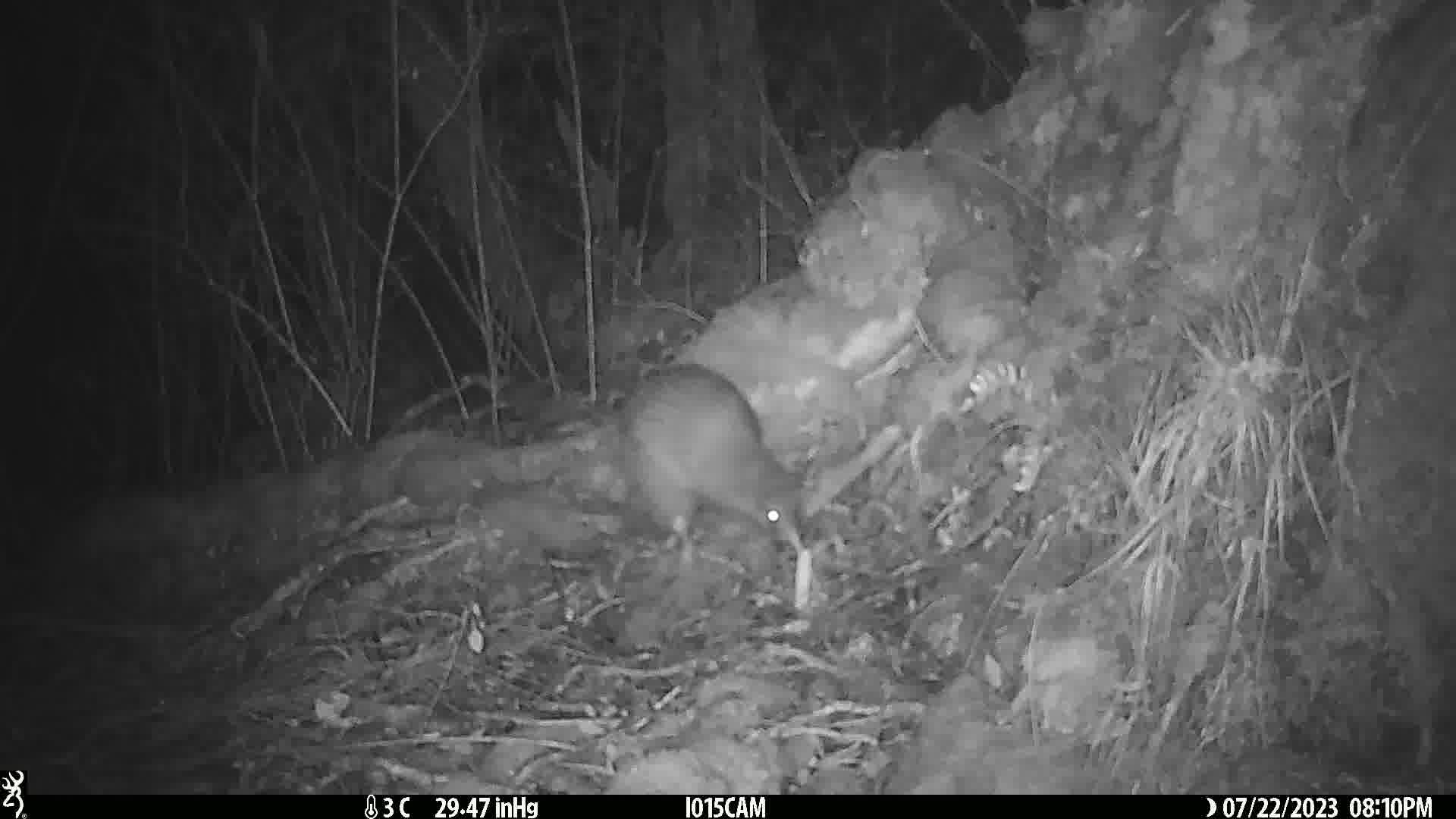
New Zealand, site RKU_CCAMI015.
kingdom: Animalia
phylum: Chordata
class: Aves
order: Apterygiformes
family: Apterygidae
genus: Apteryx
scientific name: Apteryx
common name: kiwi